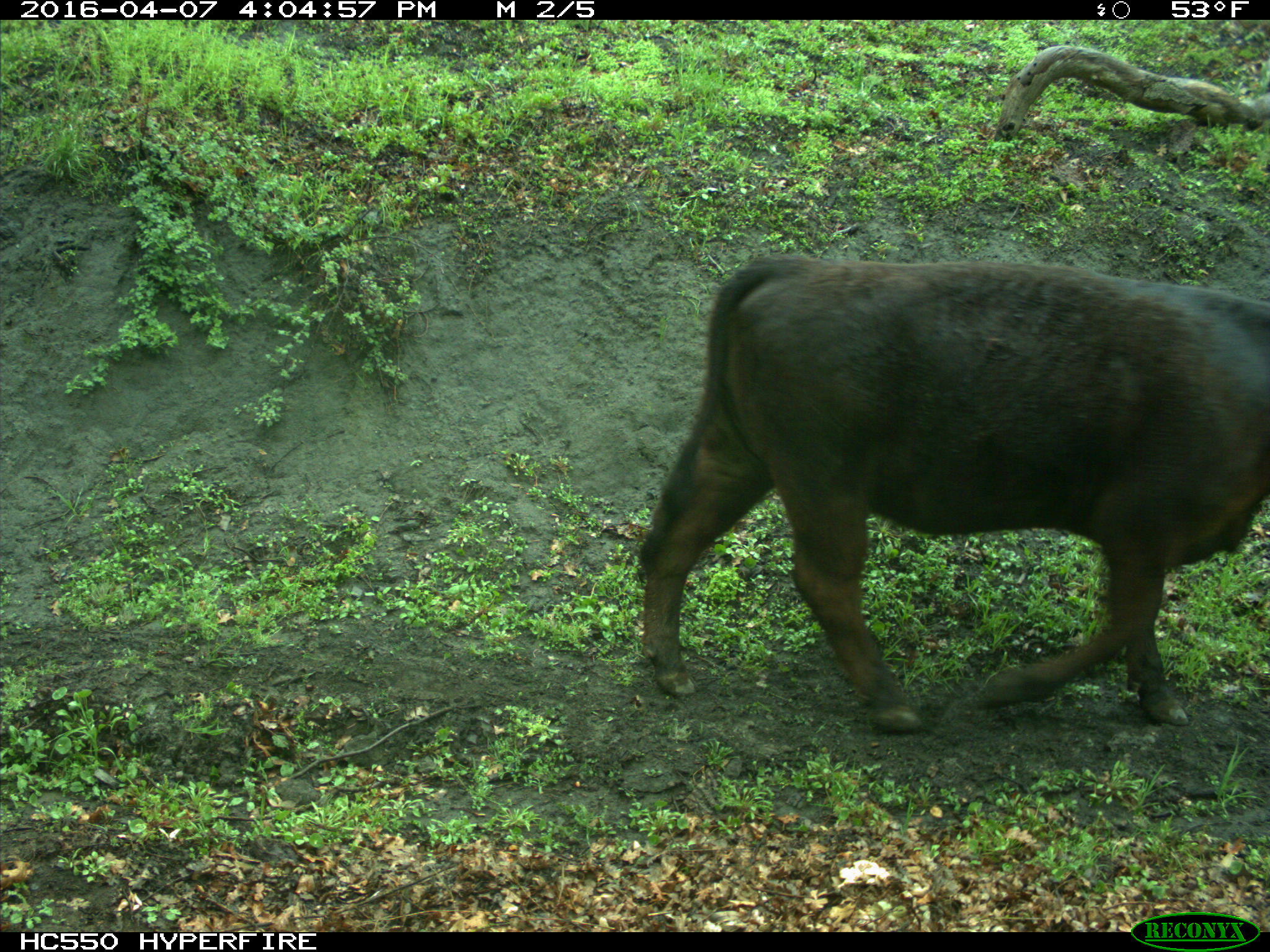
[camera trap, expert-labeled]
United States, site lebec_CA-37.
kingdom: Animalia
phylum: Chordata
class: Mammalia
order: Artiodactyla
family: Bovidae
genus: Bos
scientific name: Bos taurus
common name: domestic cow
Bos taurus (domestic cow).